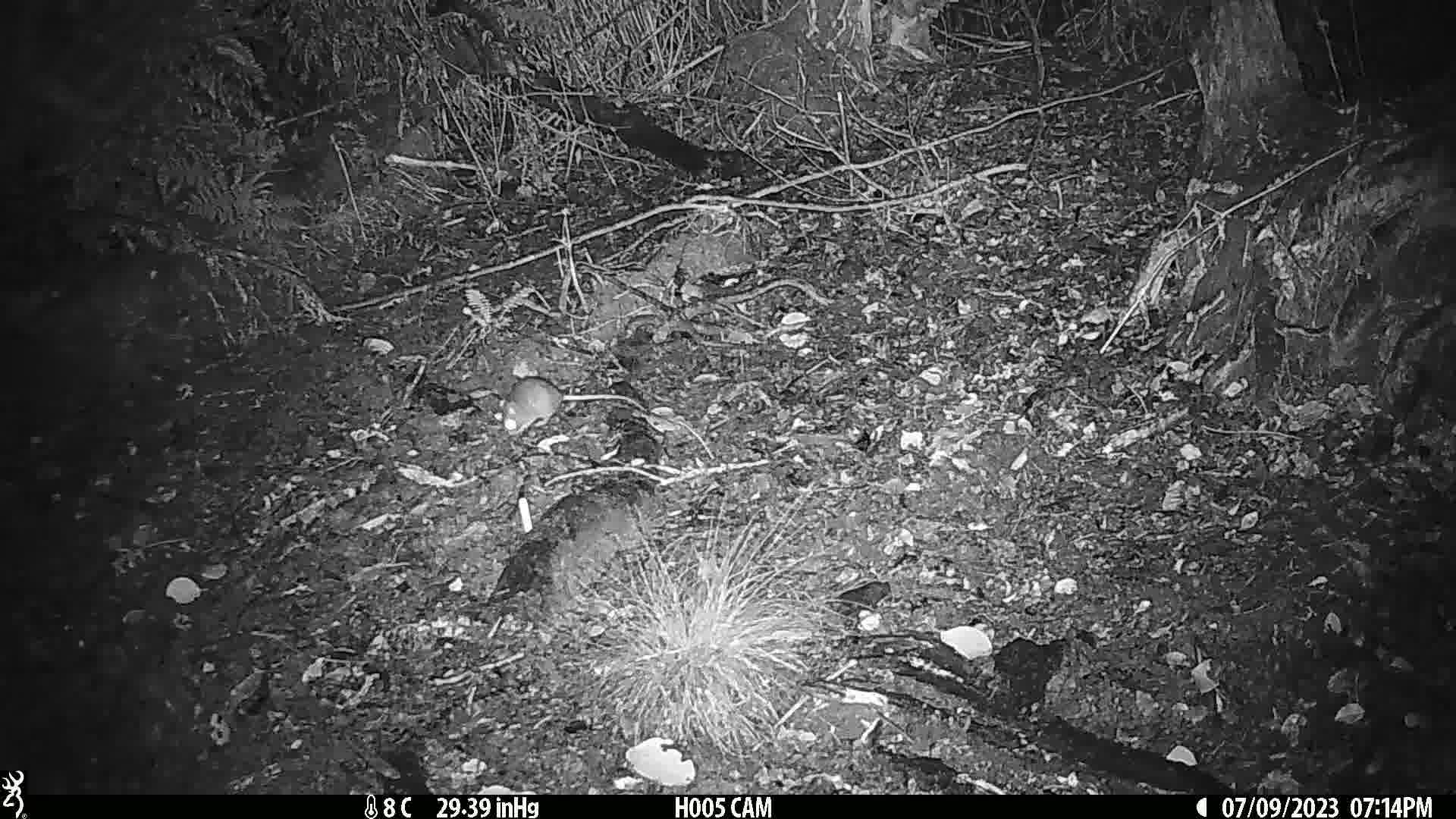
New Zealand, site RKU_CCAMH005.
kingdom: Animalia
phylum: Chordata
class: Mammalia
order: Rodentia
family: Muridae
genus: Rattus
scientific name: Rattus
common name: rat